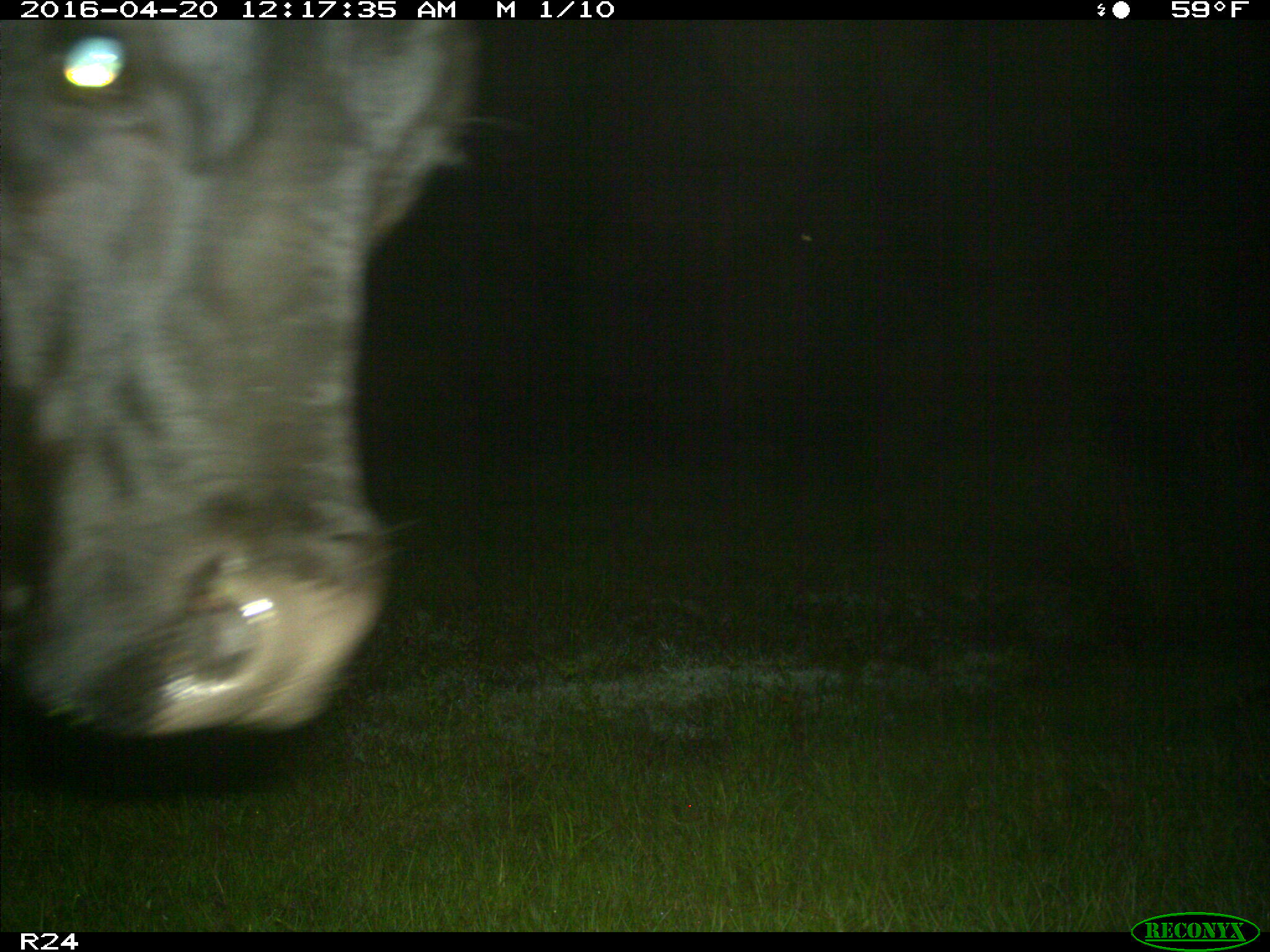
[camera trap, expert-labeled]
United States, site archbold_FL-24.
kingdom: Animalia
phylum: Chordata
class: Mammalia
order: Artiodactyla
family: Bovidae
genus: Bos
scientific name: Bos taurus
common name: domestic cow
Bos taurus (domestic cow).